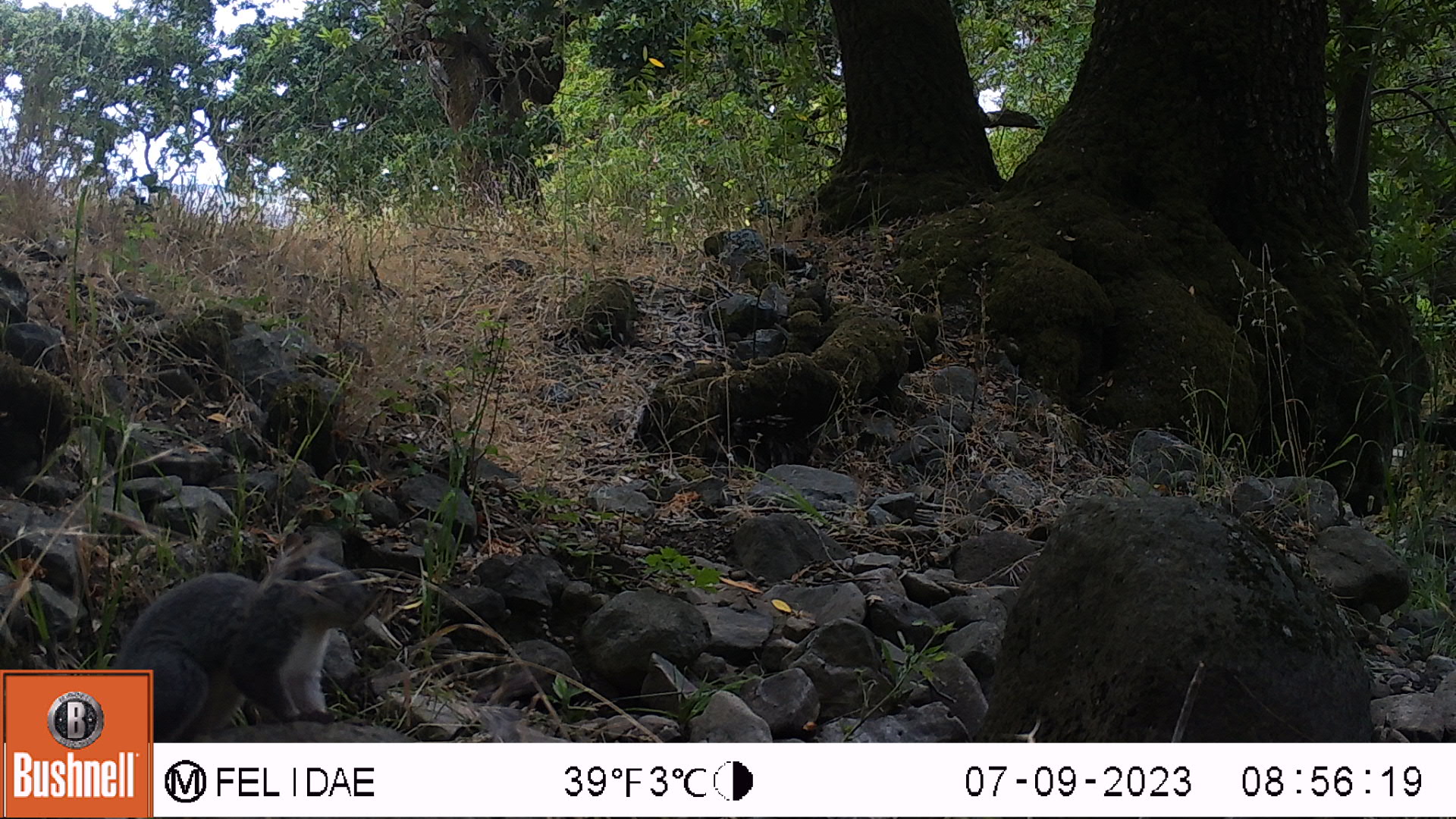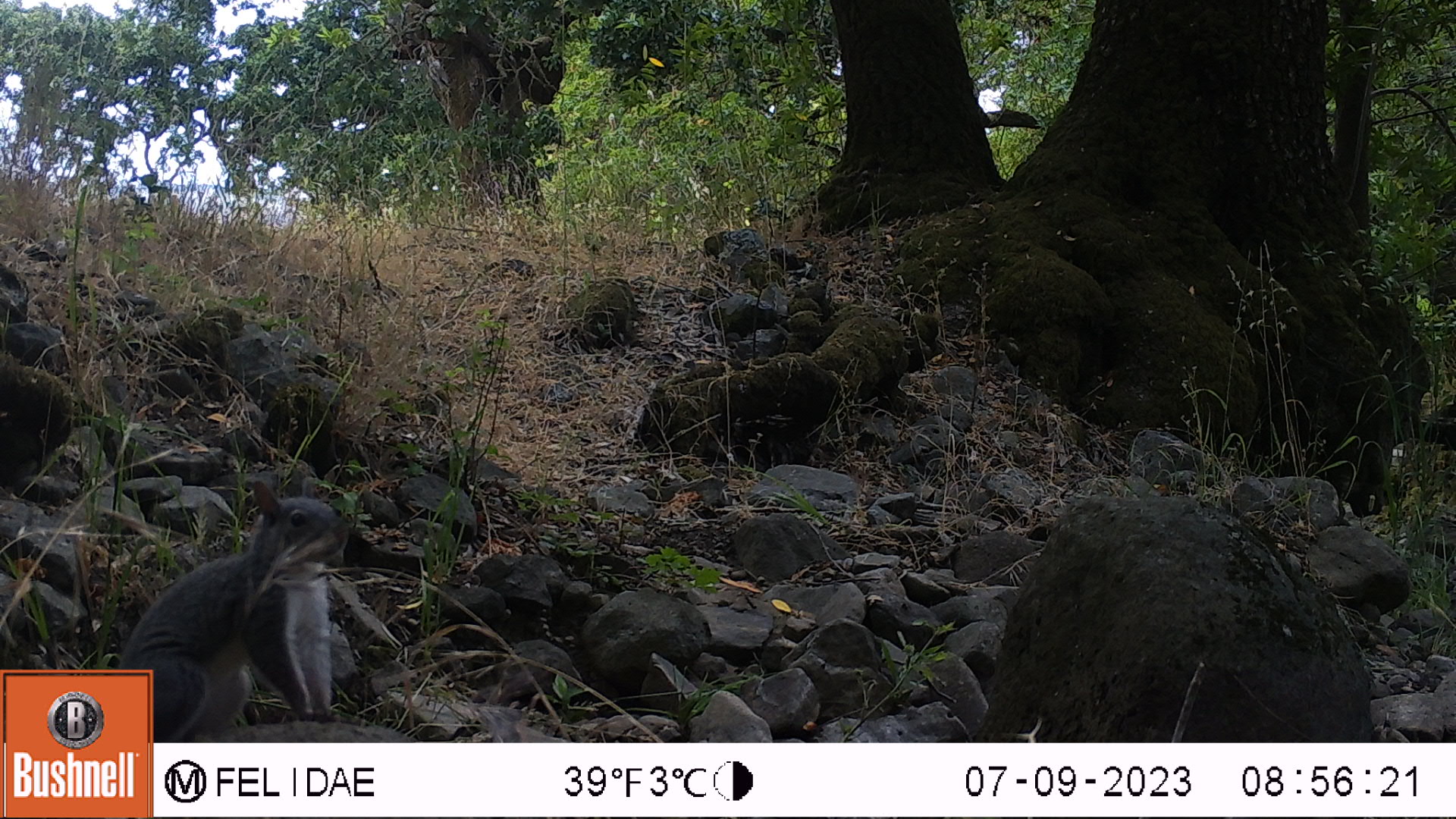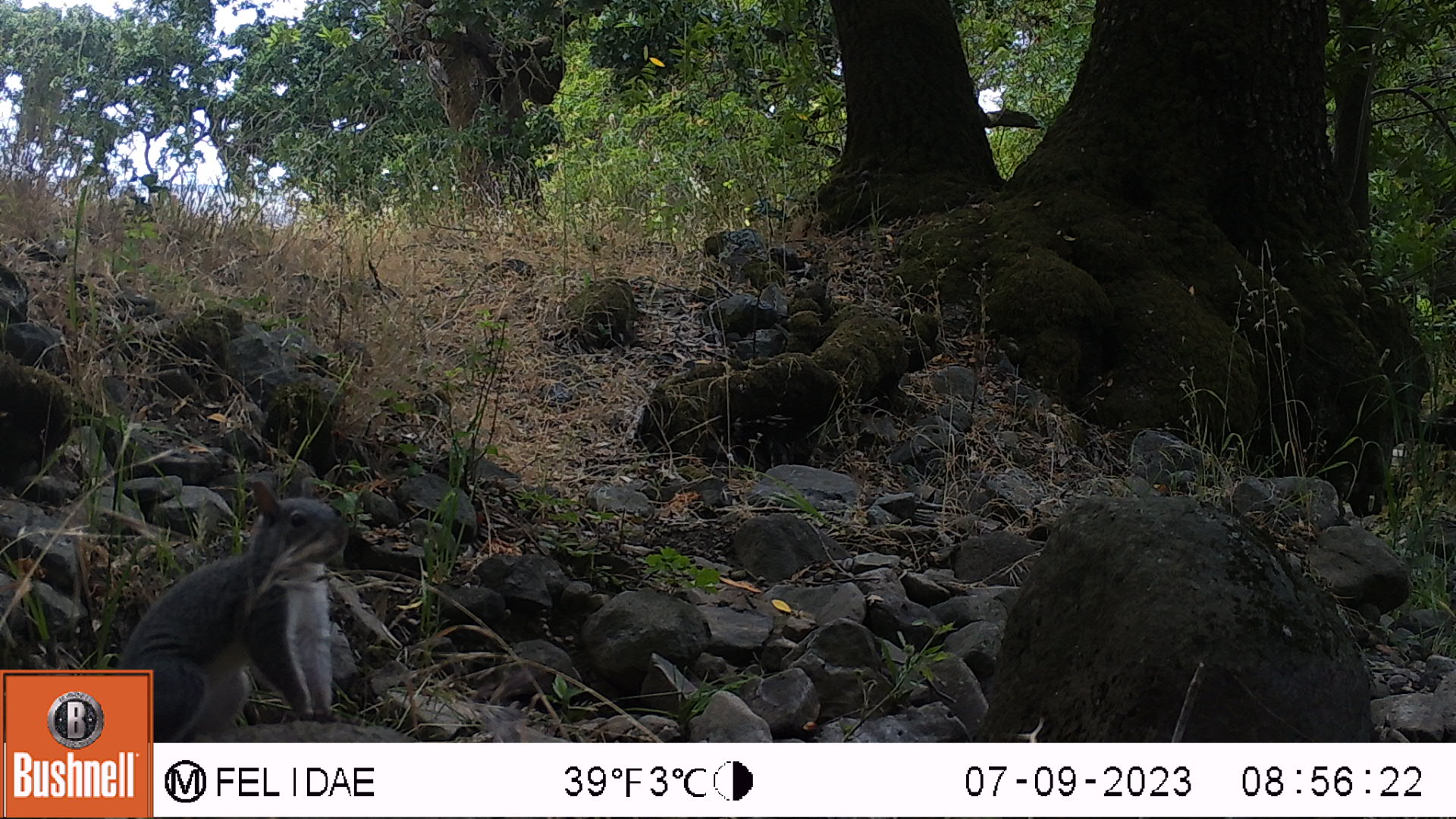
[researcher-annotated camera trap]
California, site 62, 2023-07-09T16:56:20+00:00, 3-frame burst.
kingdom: Animalia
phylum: Chordata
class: Mammalia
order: Rodentia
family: Sciuridae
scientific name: Sciuridae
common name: squirrel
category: unknown squirrel